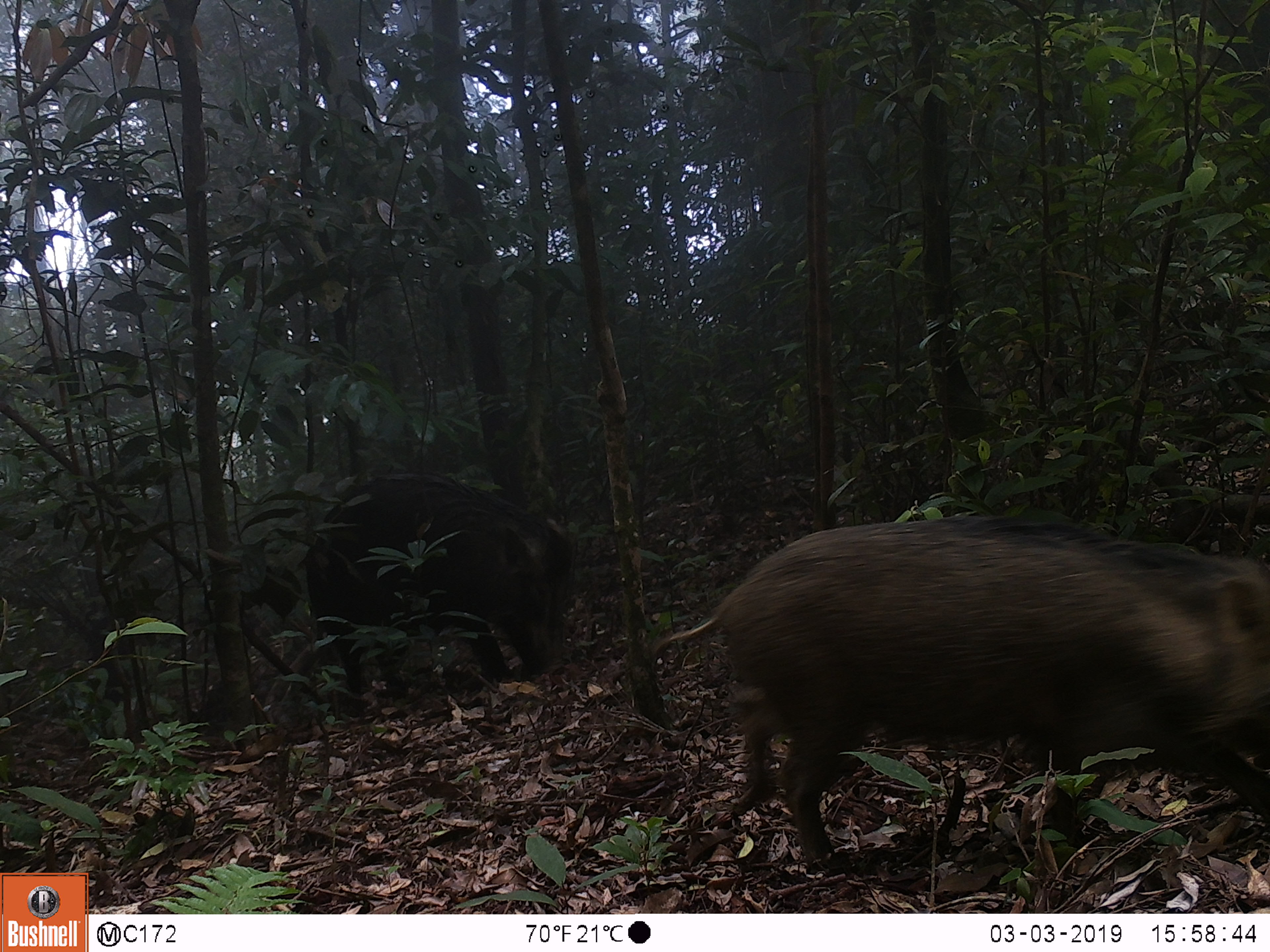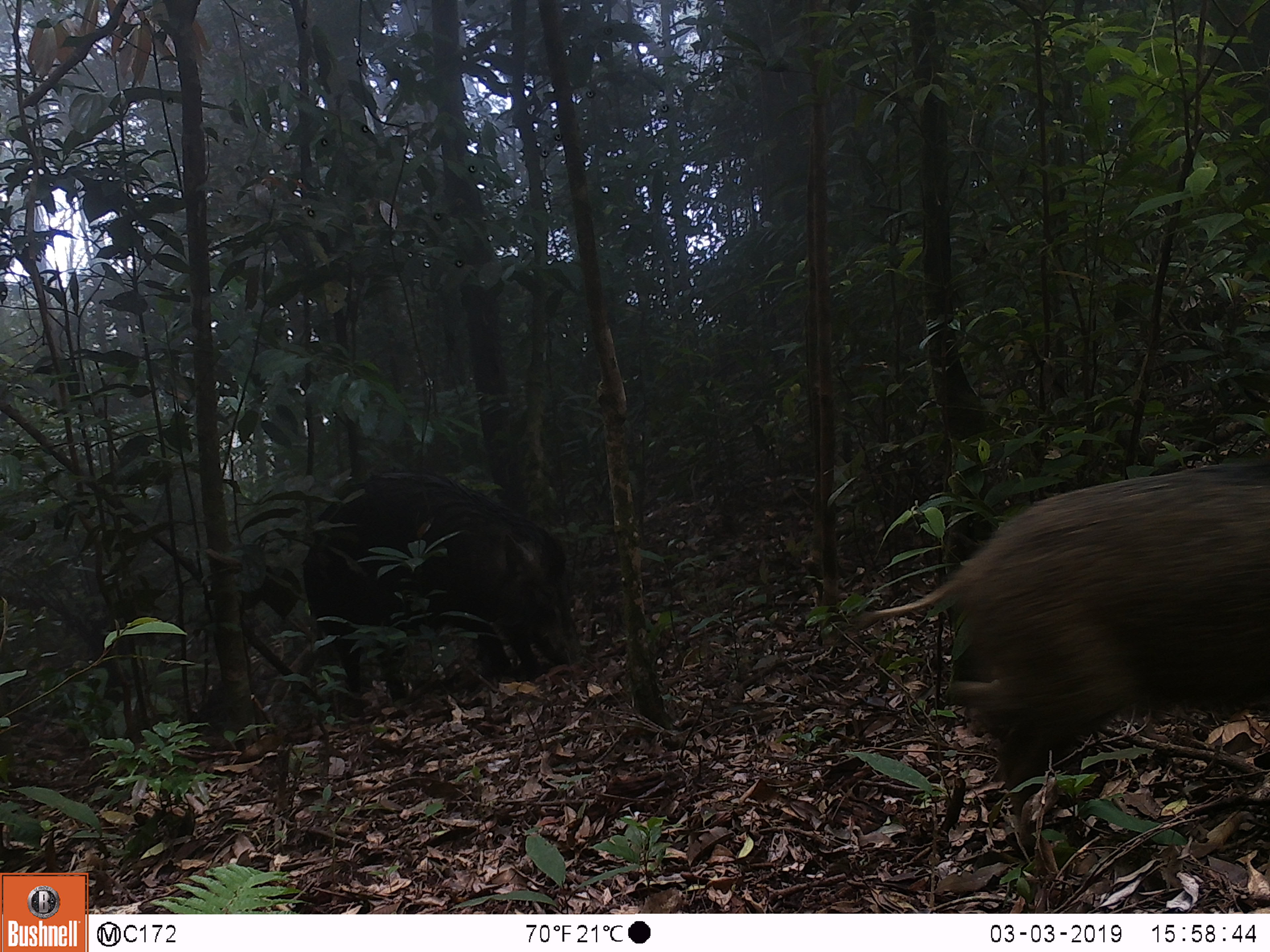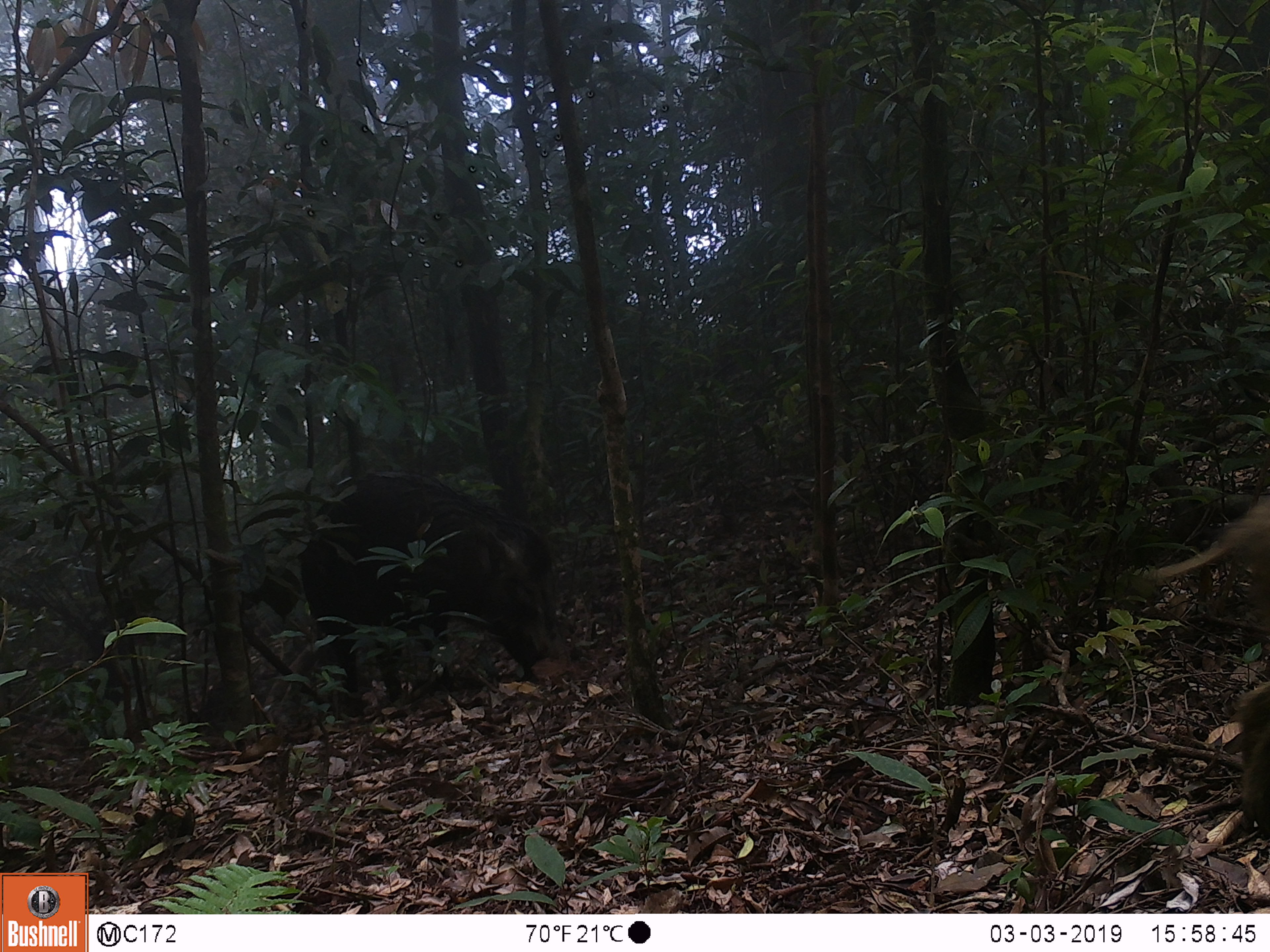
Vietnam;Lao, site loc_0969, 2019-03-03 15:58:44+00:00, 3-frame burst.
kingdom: Animalia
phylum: Chordata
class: Mammalia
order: Artiodactyla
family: Suidae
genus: Sus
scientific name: Sus scrofa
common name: eurasian wild pig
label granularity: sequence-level